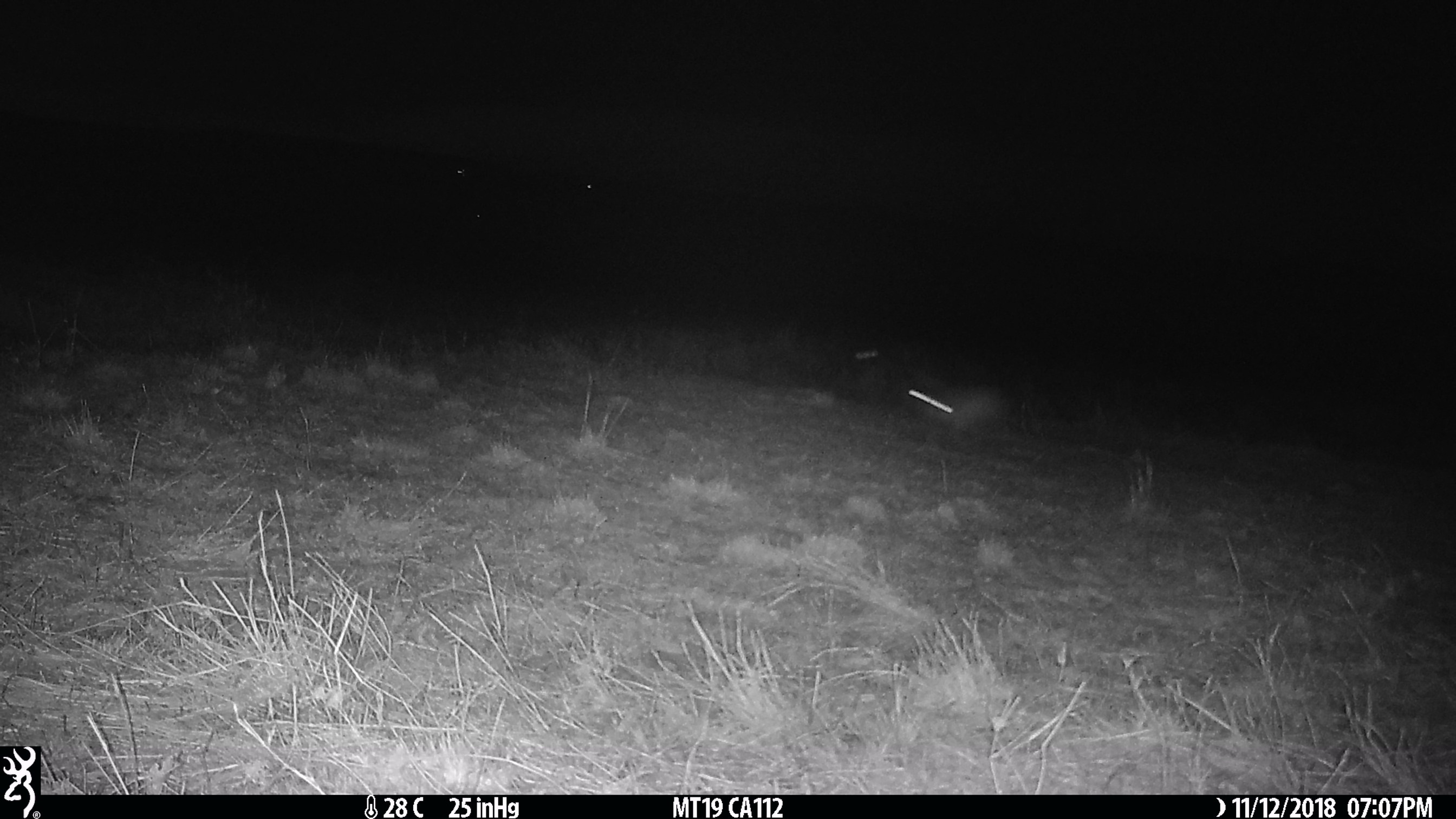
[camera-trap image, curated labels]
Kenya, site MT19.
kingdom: Animalia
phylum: Chordata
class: Mammalia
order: Lagomorpha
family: Leporidae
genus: Lepus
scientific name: Lepus capensis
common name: cape hare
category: hare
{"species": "hare (cape hare) (Lepus capensis)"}